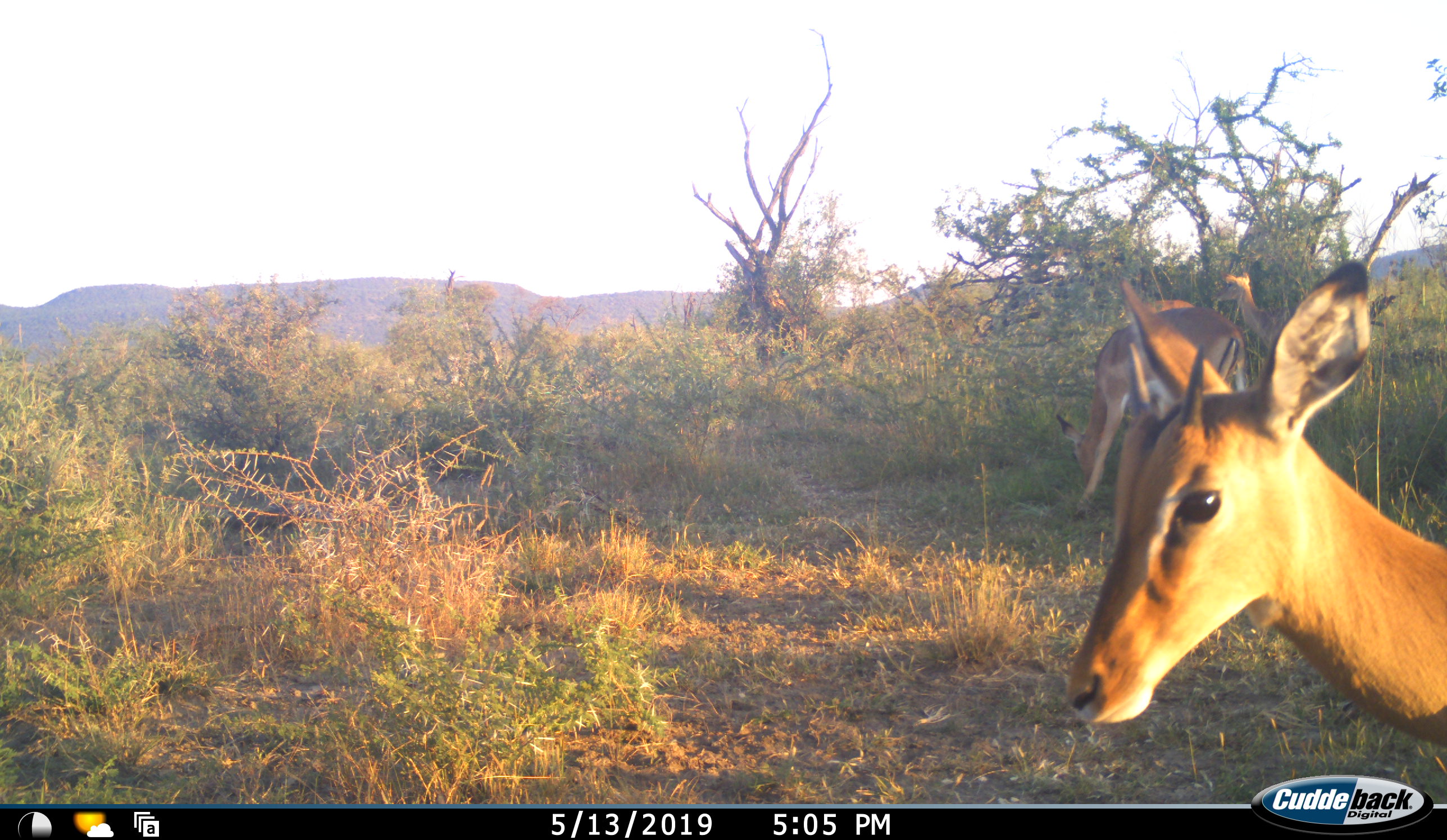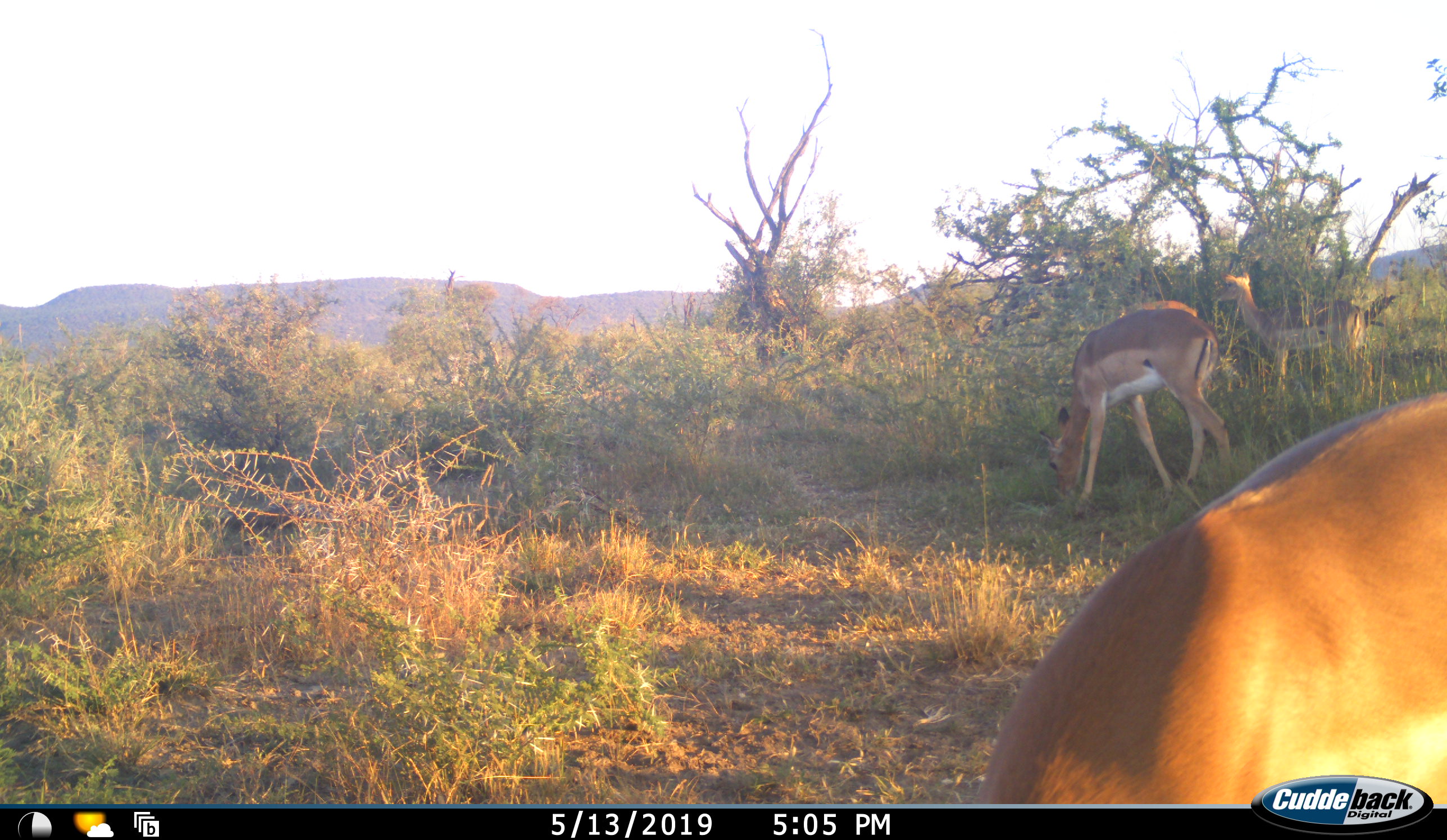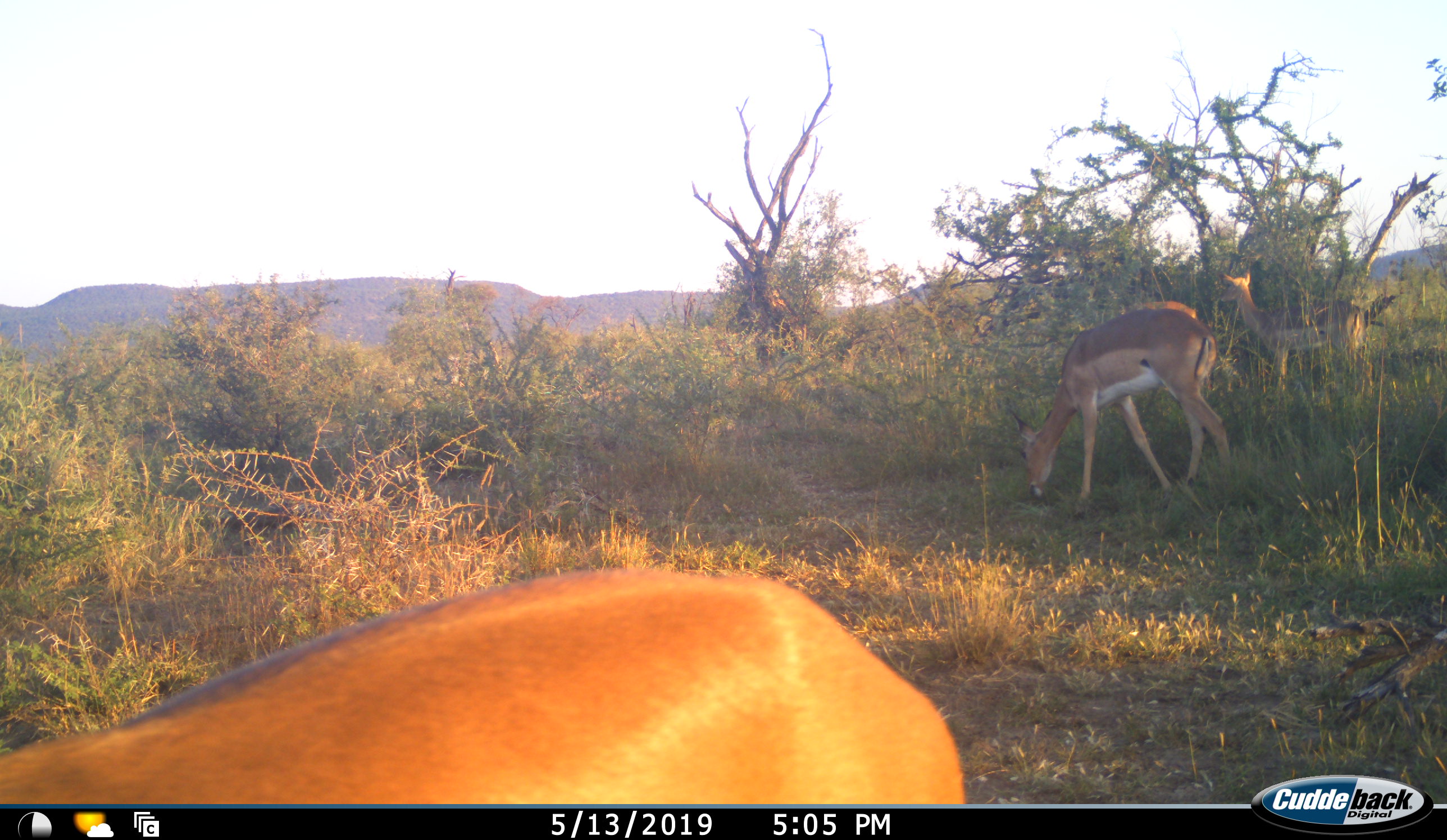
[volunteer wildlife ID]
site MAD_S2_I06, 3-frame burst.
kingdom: Animalia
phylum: Chordata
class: Mammalia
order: Artiodactyla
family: Bovidae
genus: Aepyceros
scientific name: Aepyceros melampus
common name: impala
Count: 2.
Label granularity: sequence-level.